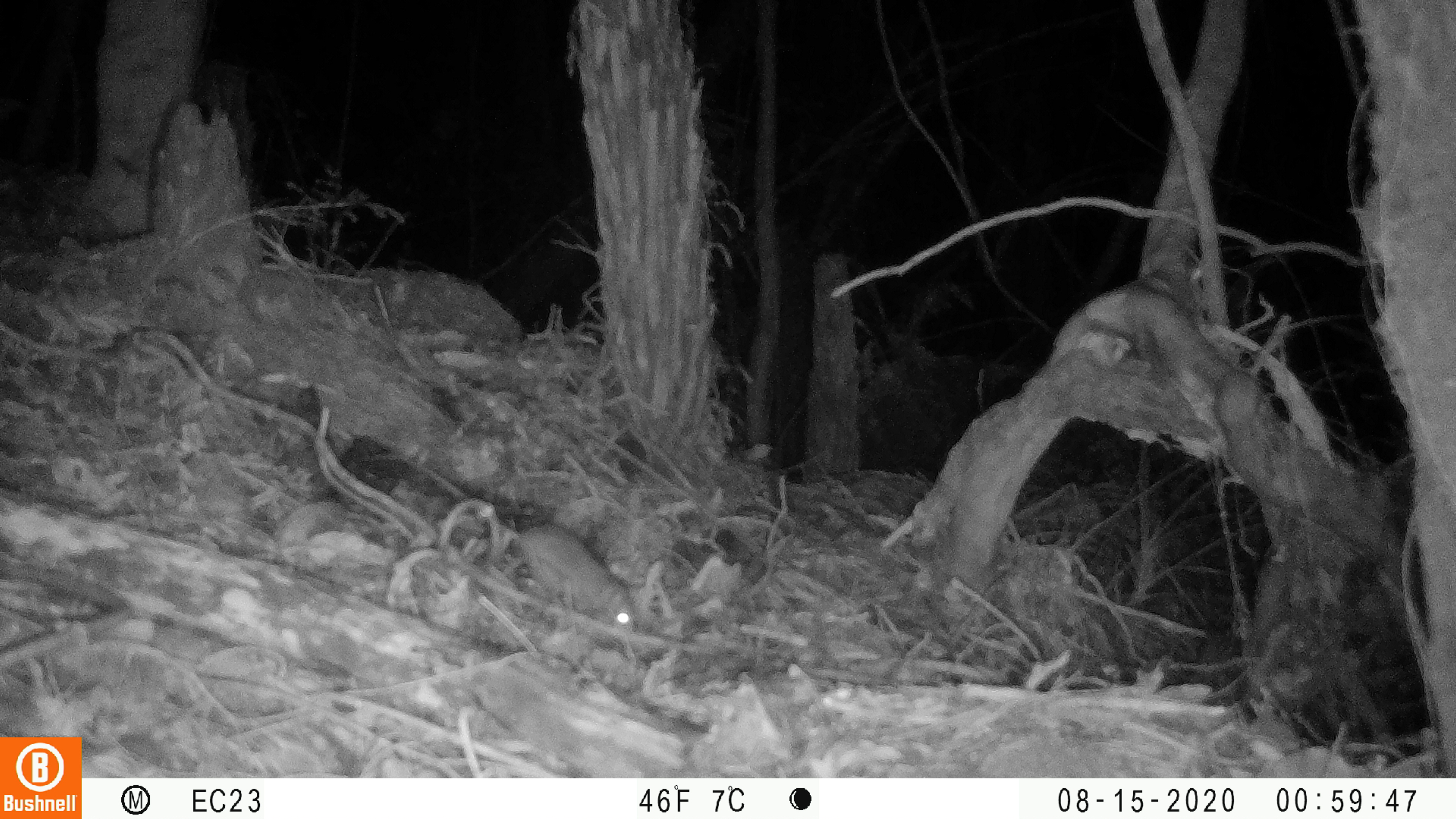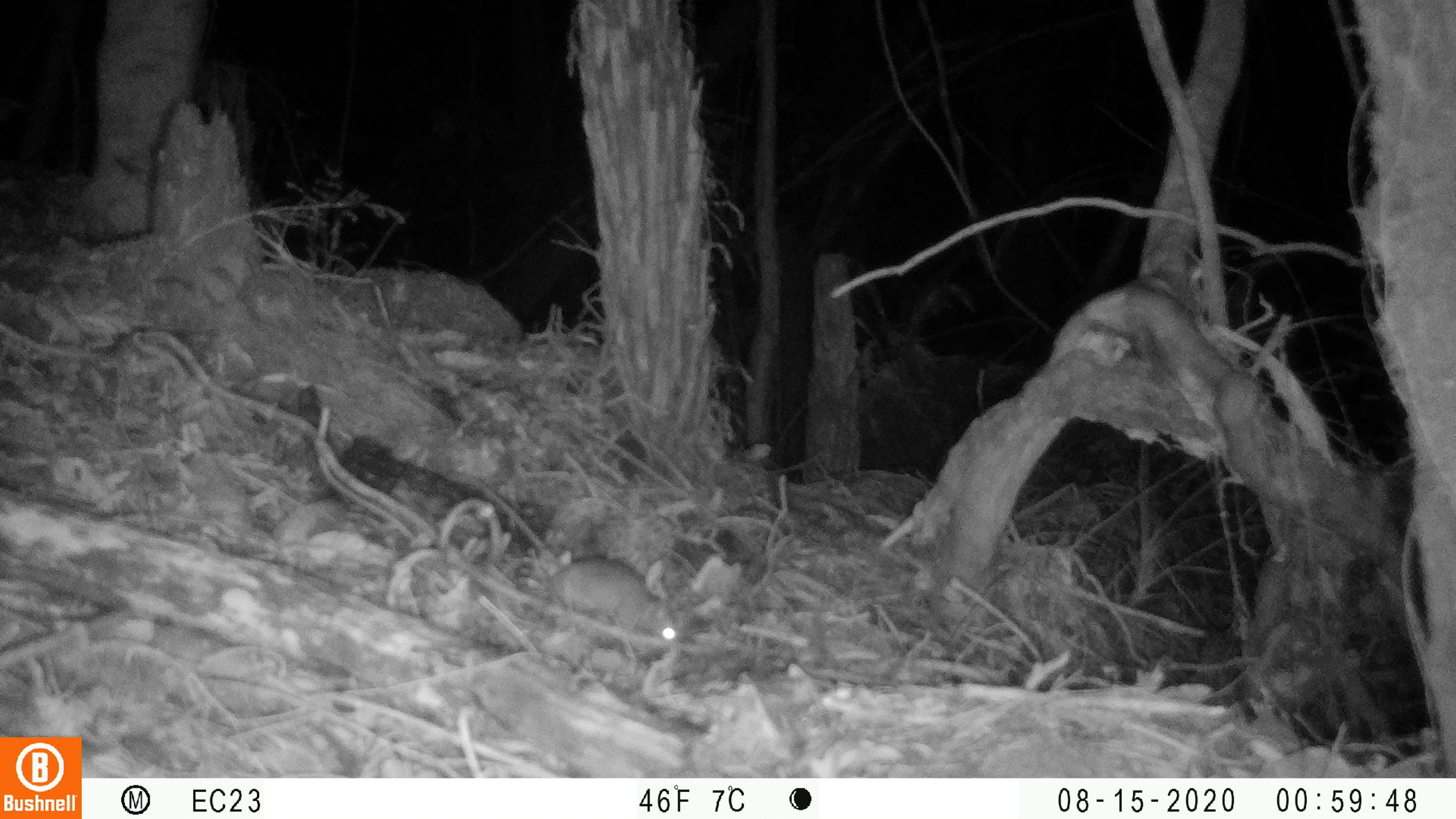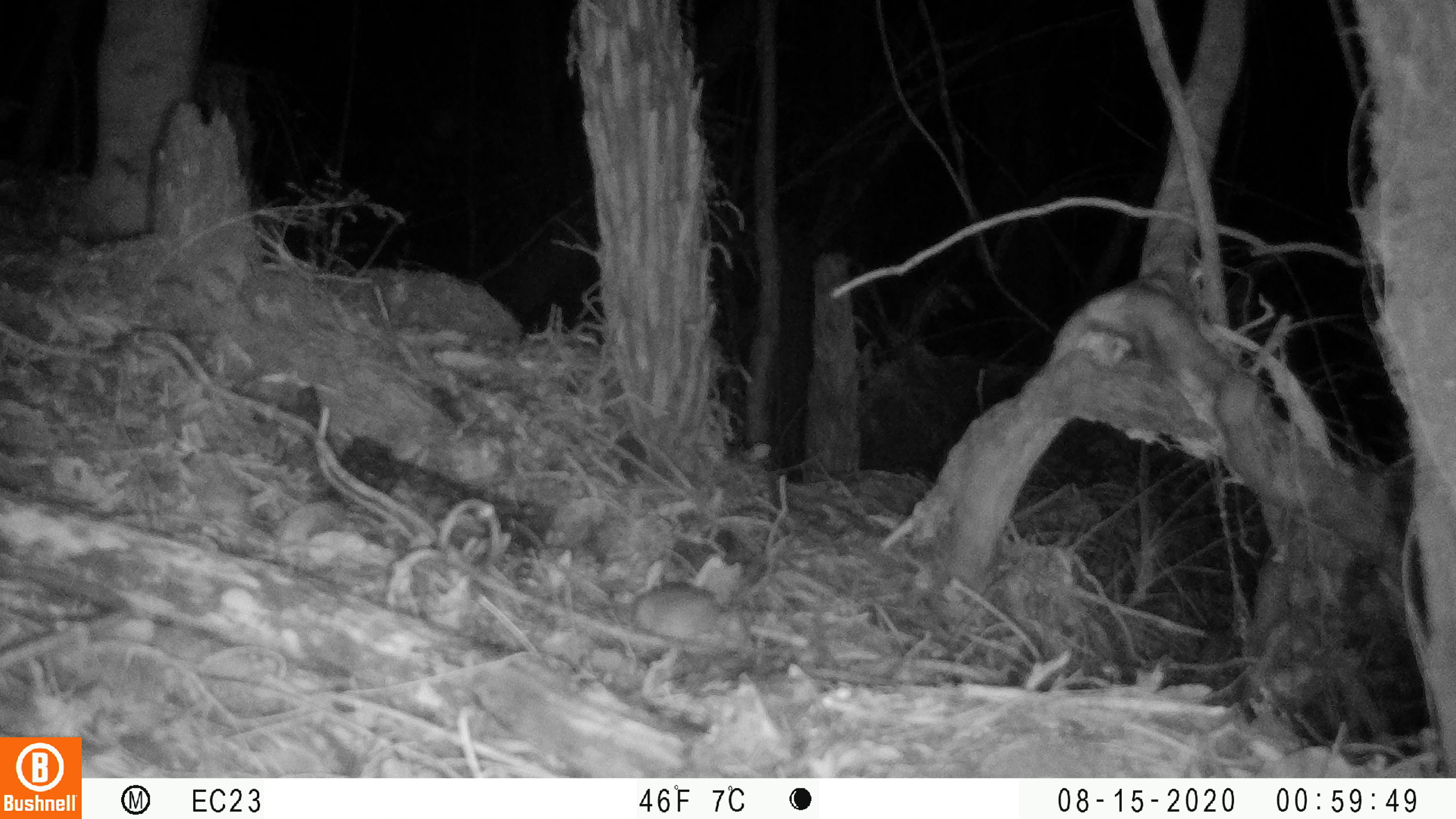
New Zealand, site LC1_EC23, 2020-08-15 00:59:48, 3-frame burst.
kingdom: Animalia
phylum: Chordata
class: Mammalia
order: Rodentia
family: Muridae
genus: Rattus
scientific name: Rattus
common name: rat